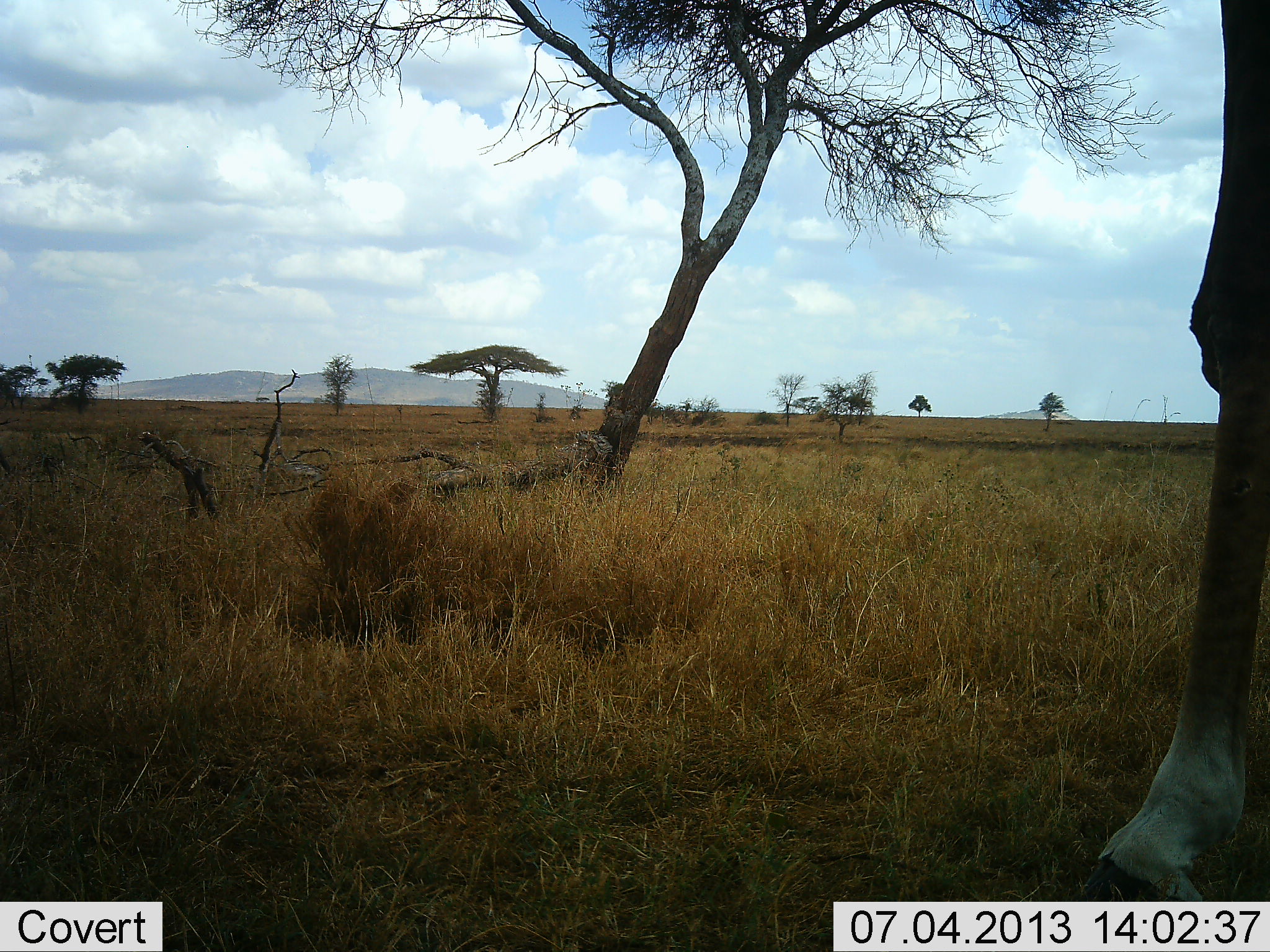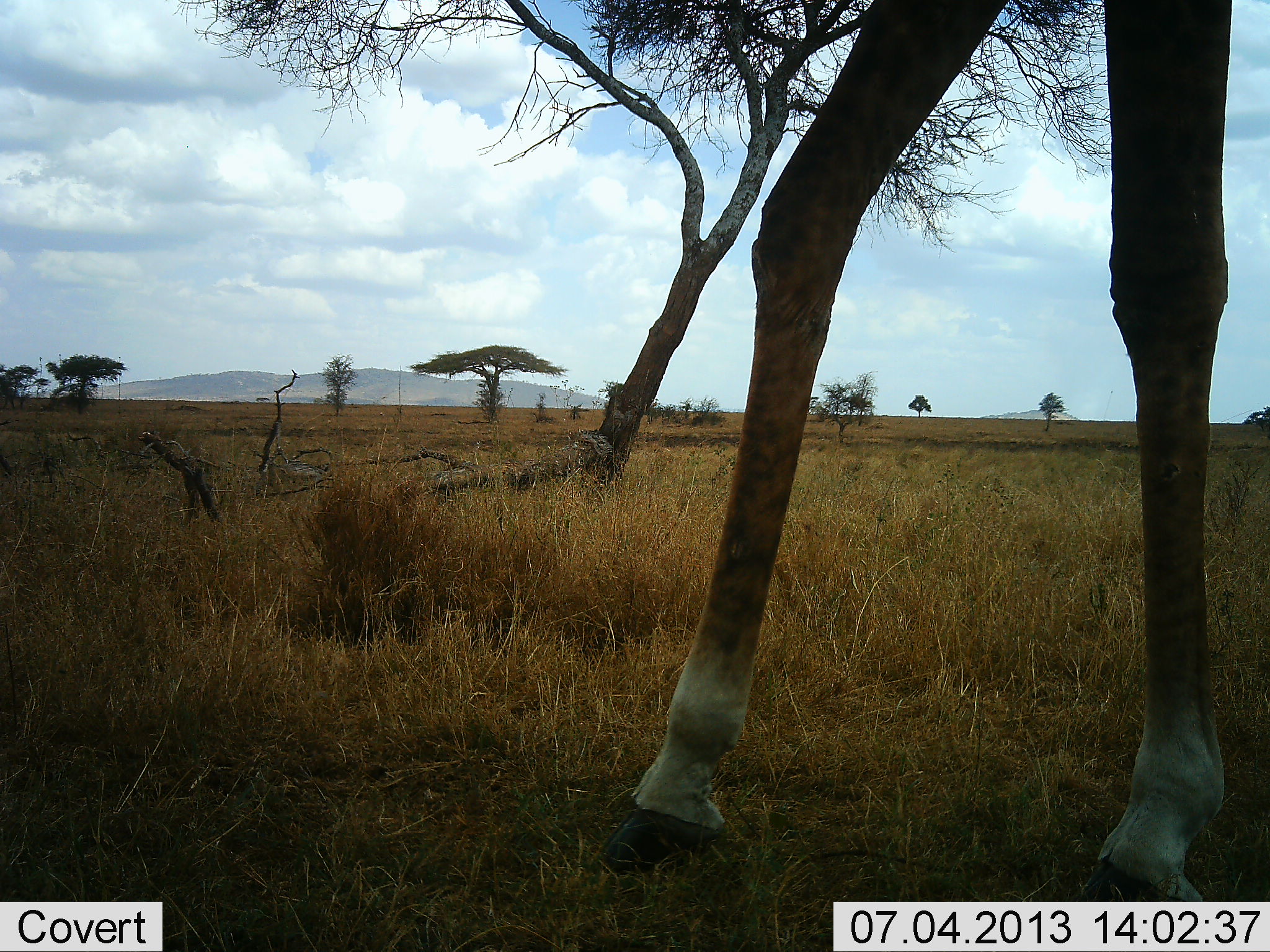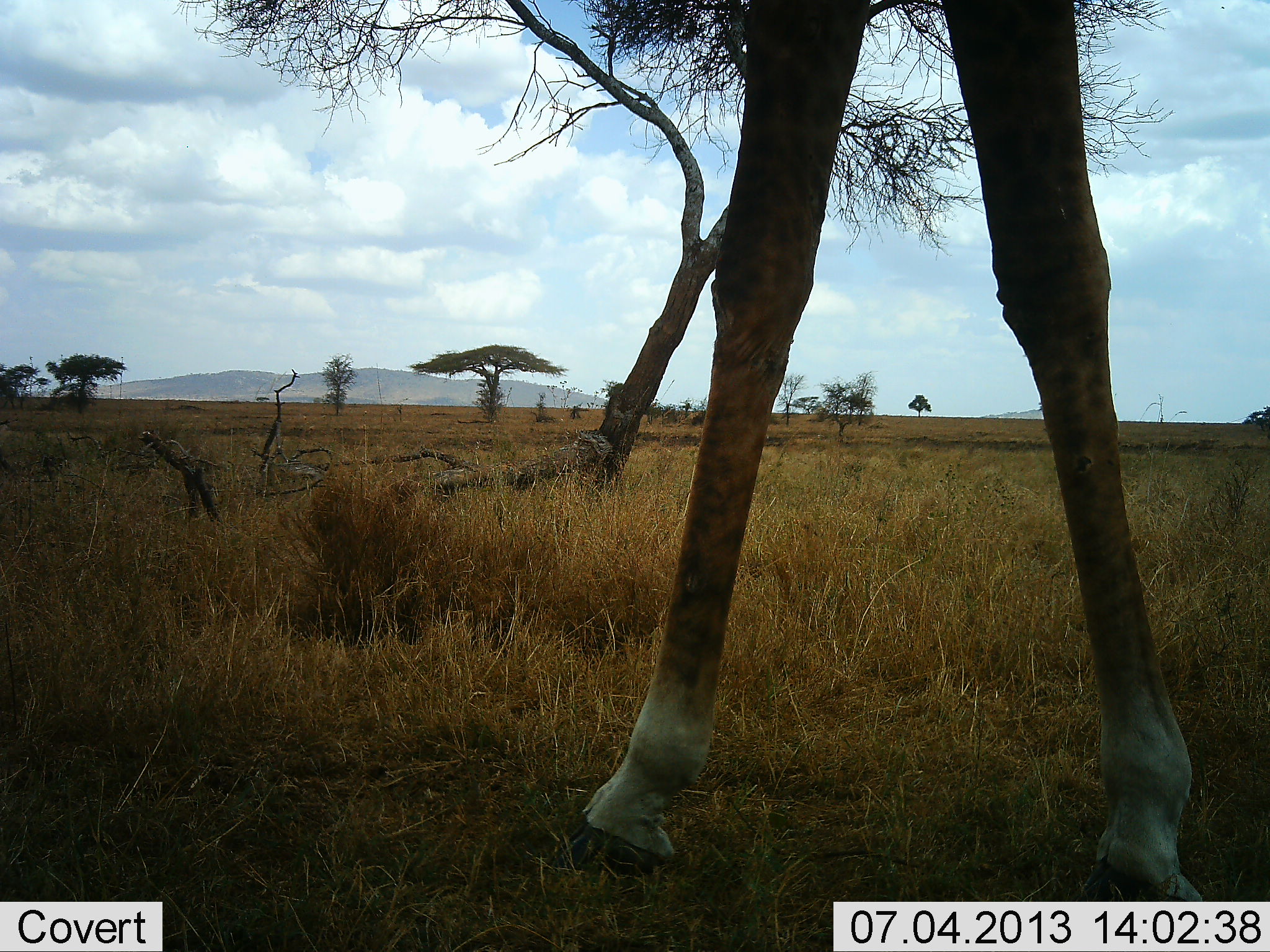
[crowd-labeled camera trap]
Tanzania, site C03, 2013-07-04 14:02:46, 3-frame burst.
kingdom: Animalia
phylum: Chordata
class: Mammalia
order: Artiodactyla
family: Giraffidae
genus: Giraffa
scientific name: Giraffa camelopardalis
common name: giraffe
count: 1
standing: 31%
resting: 0%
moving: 75%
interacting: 0%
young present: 0%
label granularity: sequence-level